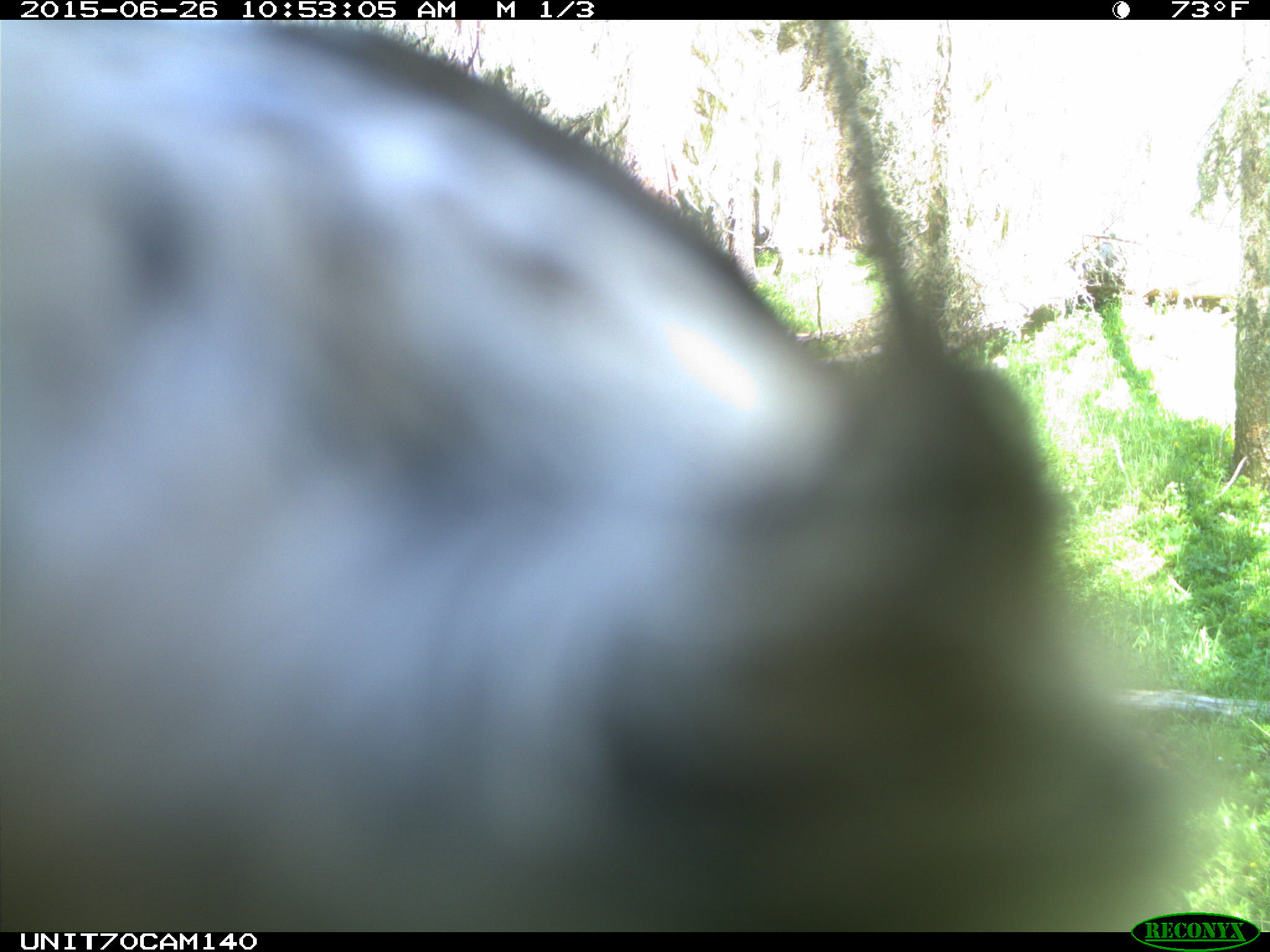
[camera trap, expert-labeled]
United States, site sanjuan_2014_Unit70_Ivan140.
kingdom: Animalia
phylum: Chordata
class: Aves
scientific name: Aves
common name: birds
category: unidentified bird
Unidentified bird (birds) (Aves).